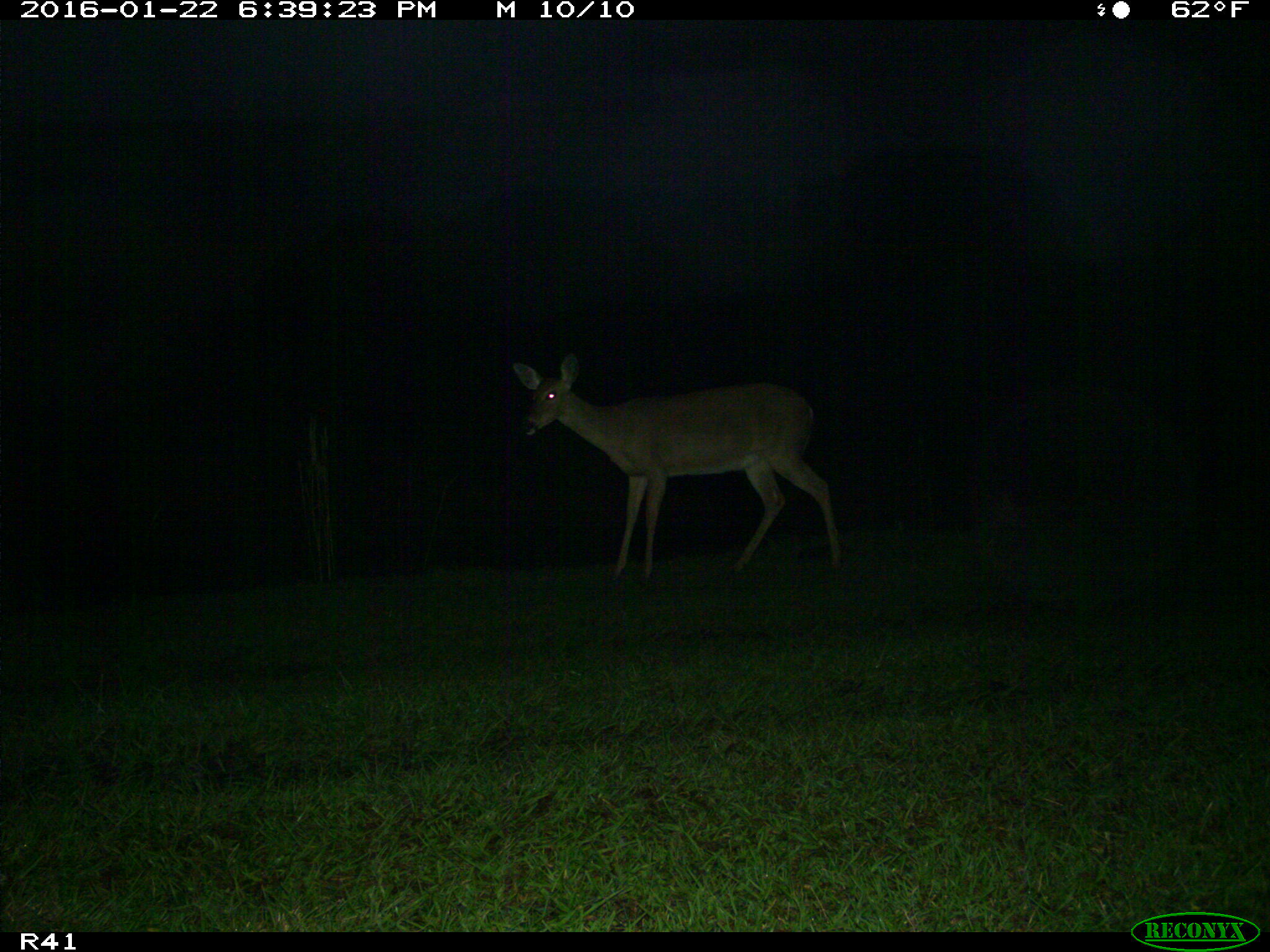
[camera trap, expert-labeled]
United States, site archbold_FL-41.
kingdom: Animalia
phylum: Chordata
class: Mammalia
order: Artiodactyla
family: Cervidae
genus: Odocoileus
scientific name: Odocoileus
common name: deer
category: unidentified deer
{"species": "unidentified deer (deer) (Odocoileus)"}